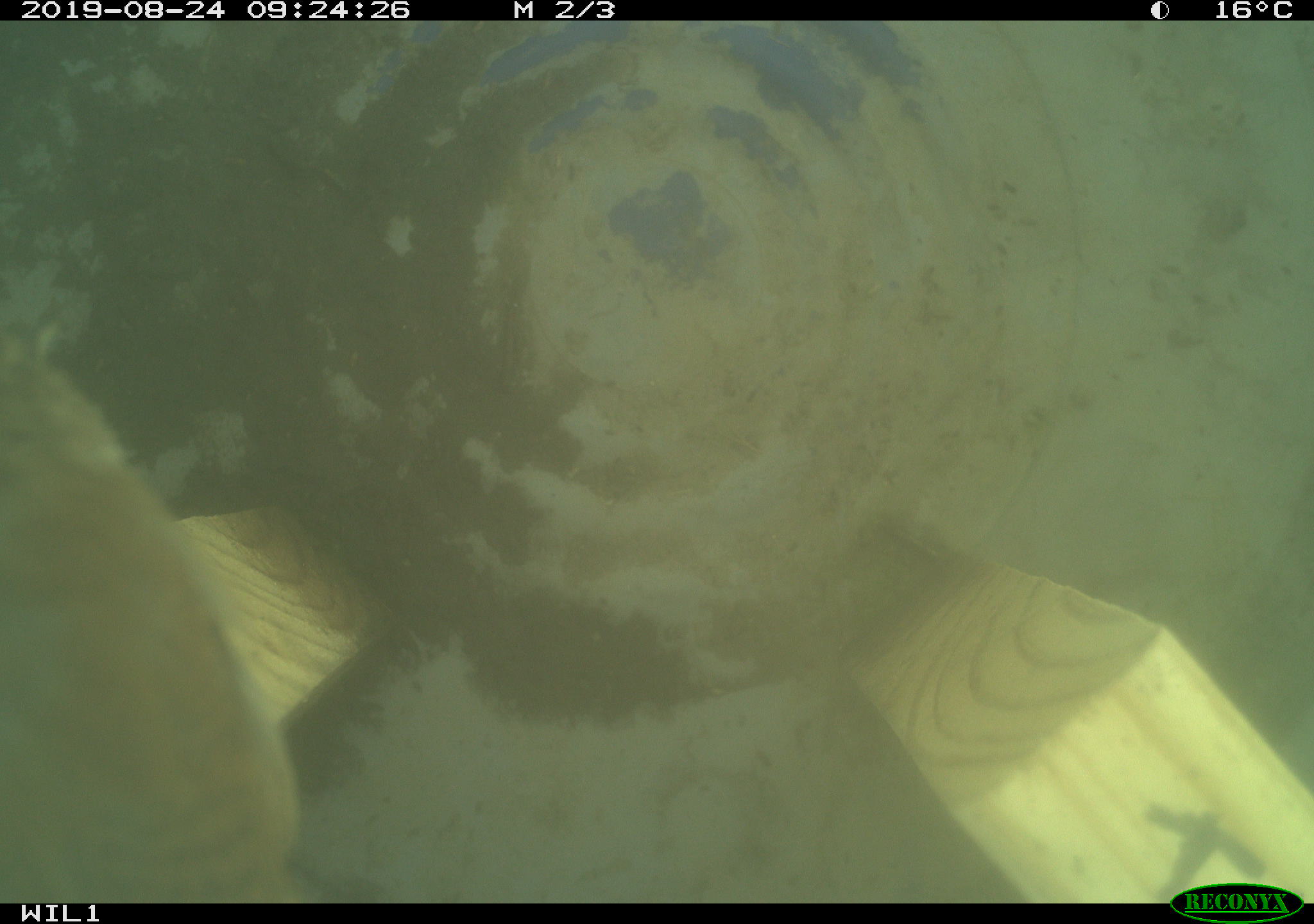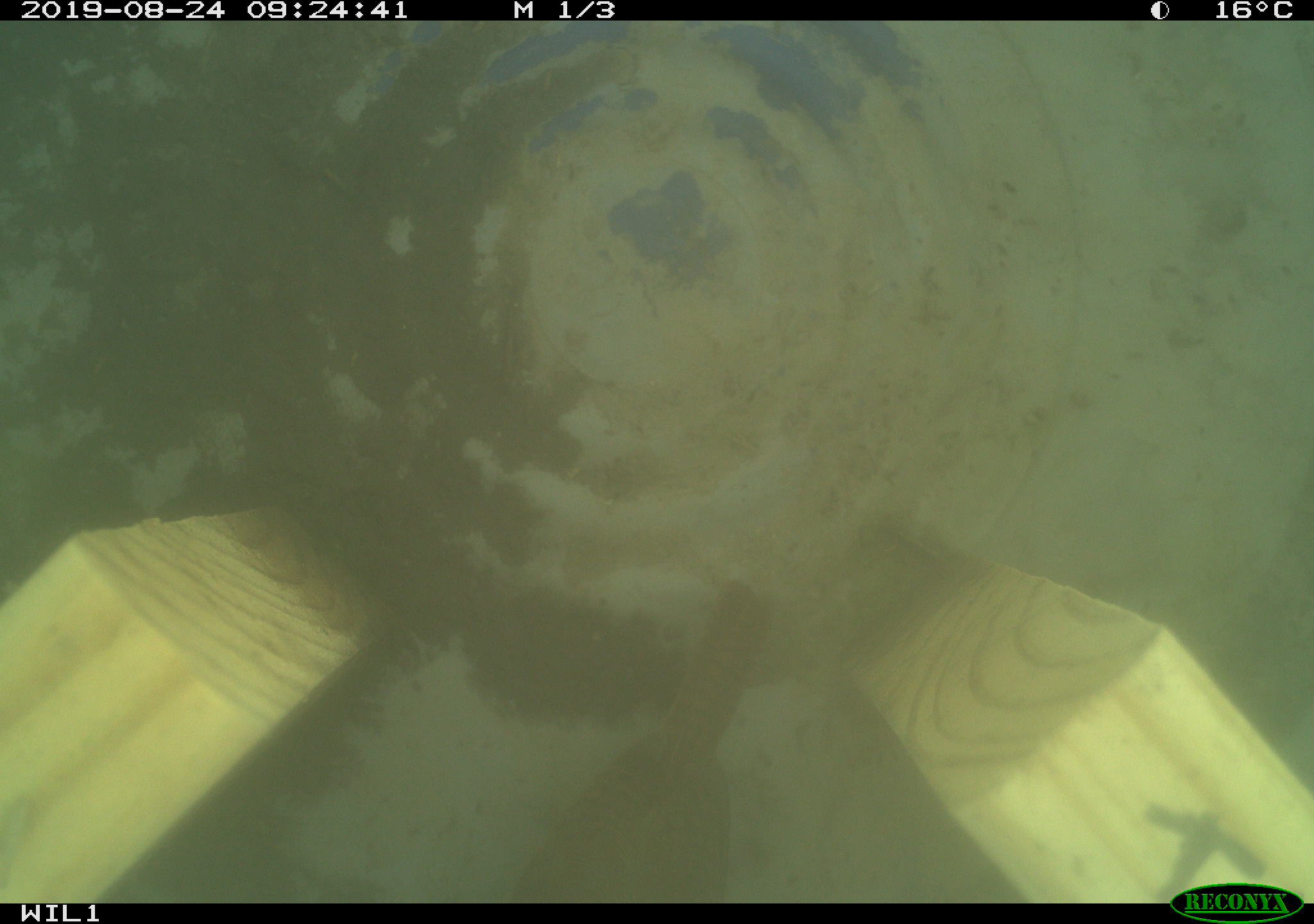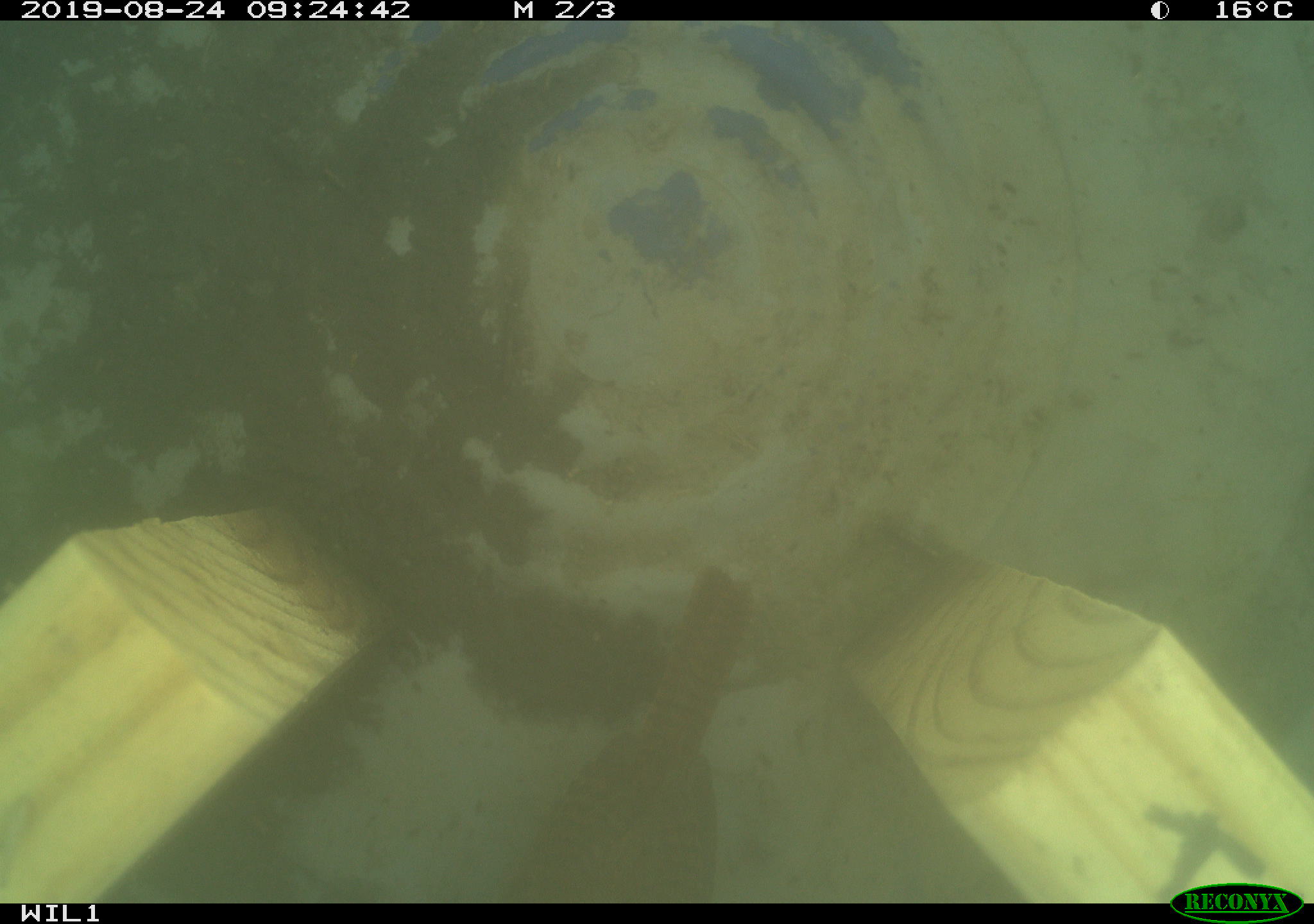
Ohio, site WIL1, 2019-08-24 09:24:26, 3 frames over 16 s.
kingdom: Animalia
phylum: Chordata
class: Aves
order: Passeriformes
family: Troglodytidae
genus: Troglodytes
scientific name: Troglodytes aedon aedon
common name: northern house wren